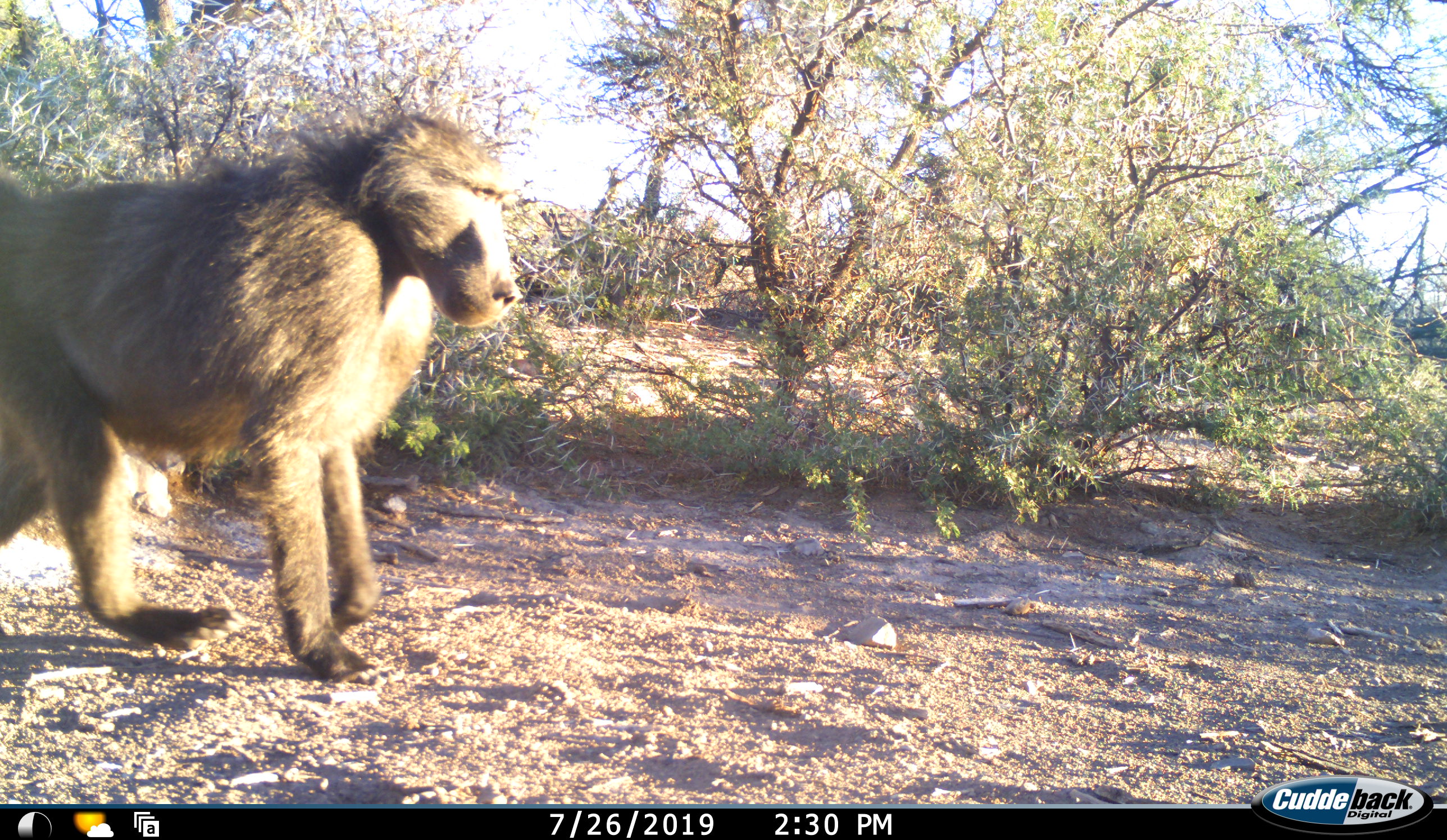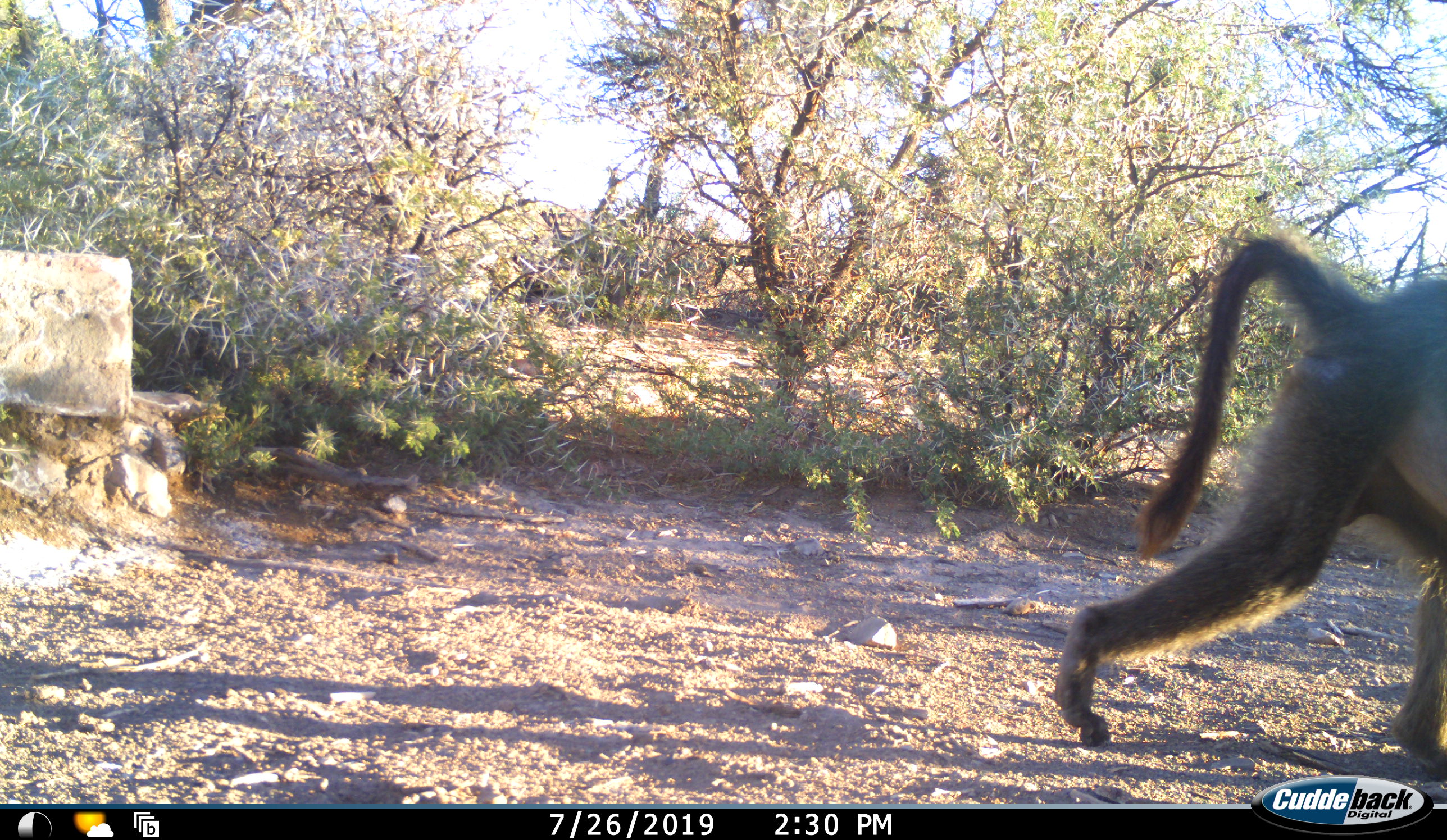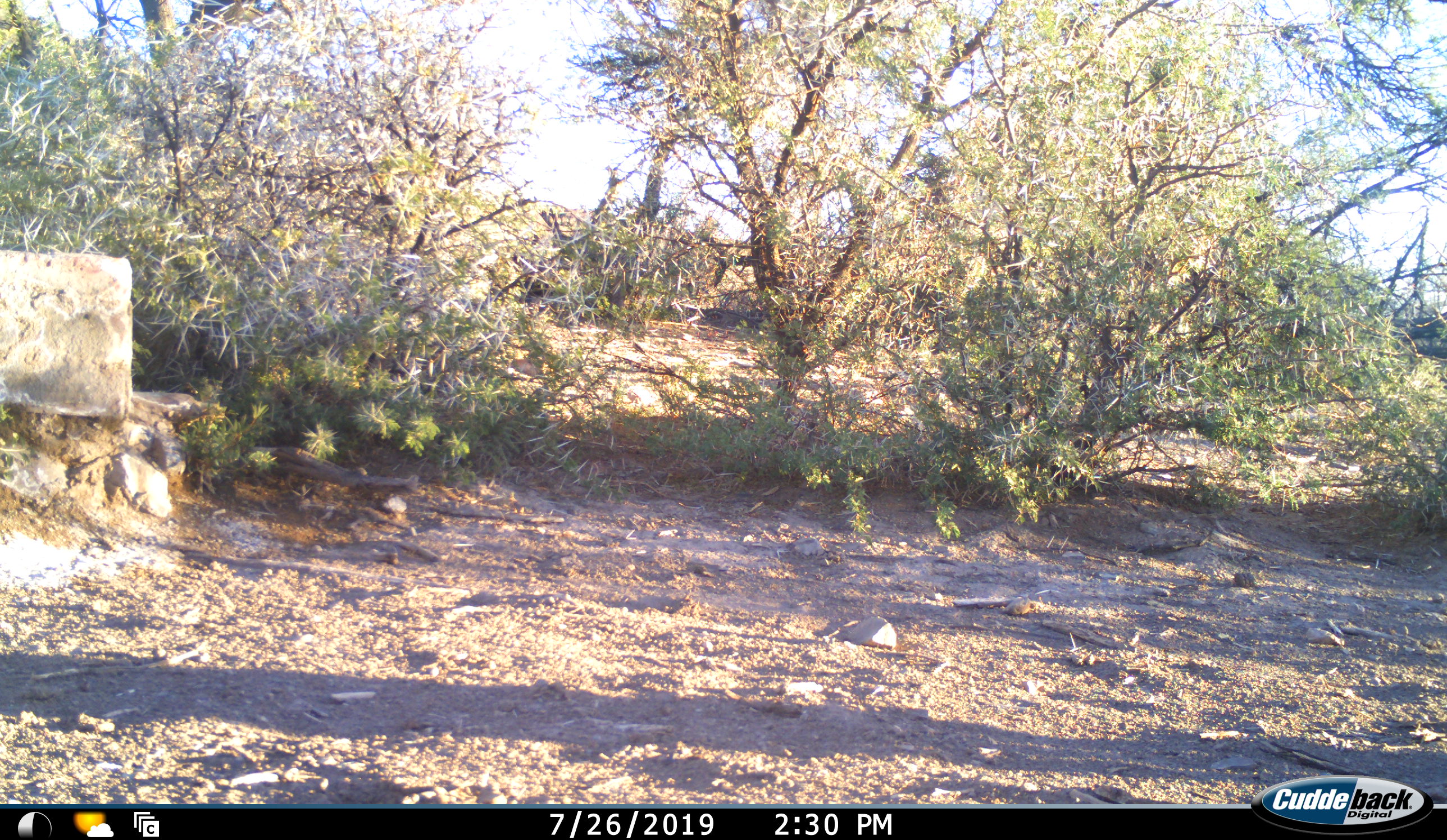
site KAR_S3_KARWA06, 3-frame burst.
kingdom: Animalia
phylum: Chordata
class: Mammalia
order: Primates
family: Cercopithecidae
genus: Papio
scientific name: Papio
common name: baboon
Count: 1.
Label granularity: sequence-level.